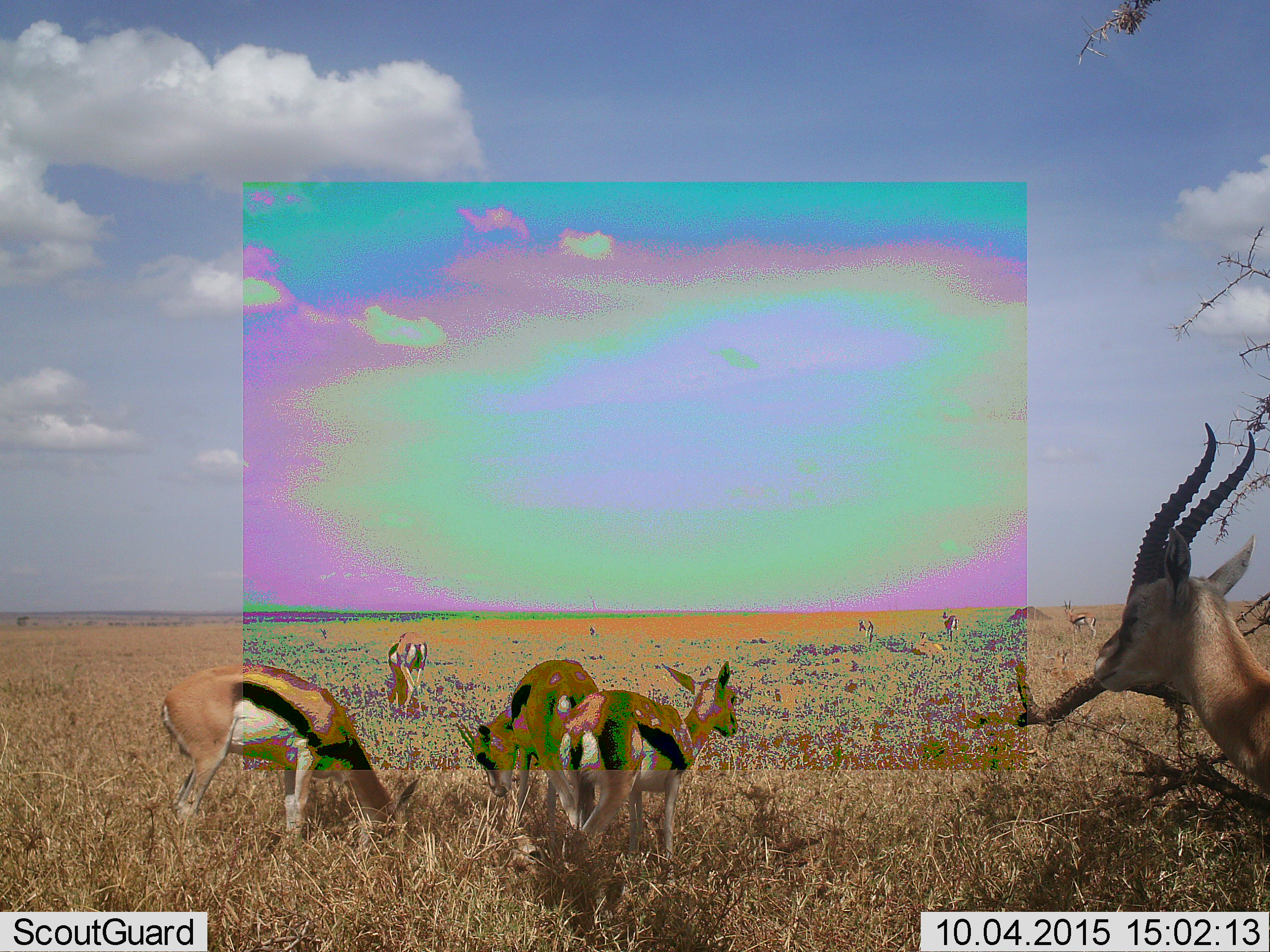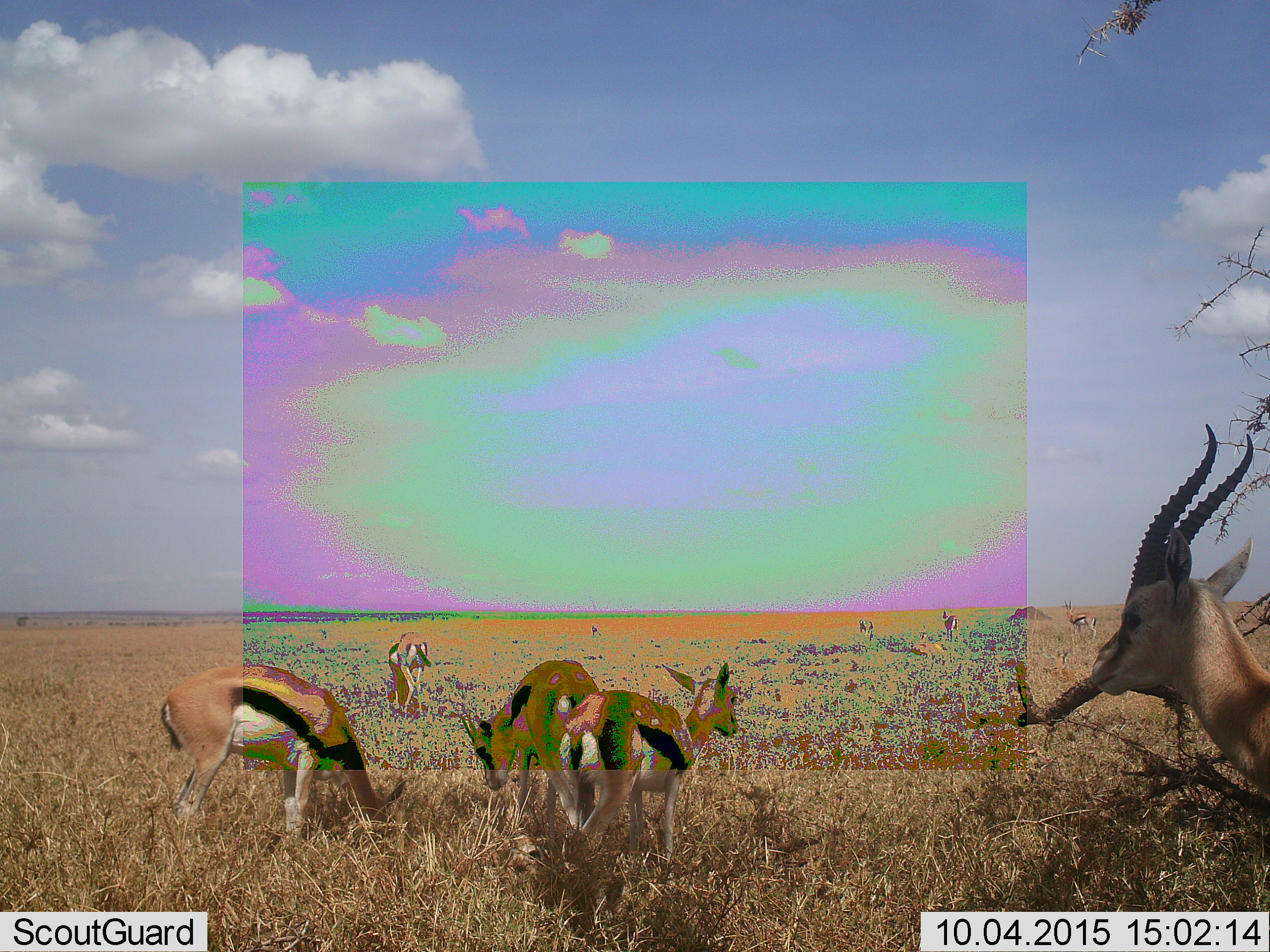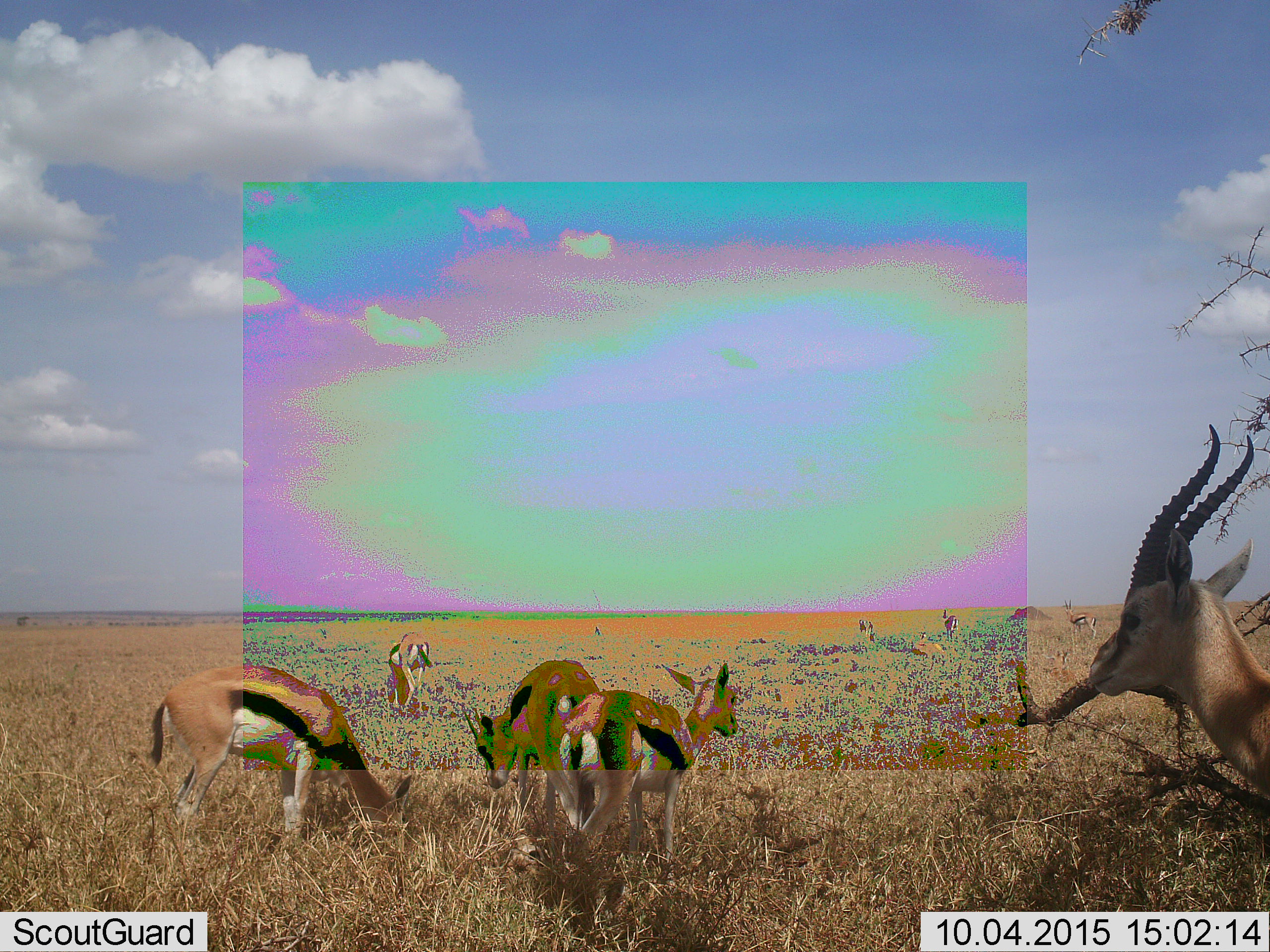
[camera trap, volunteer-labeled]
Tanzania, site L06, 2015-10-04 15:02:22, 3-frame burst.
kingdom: Animalia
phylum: Chordata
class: Mammalia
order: Artiodactyla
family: Bovidae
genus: Eudorcas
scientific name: Eudorcas thomsonii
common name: thomson's gazelle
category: gazellethomsons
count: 10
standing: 100%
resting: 30%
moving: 20%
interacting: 0%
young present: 10%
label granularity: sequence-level